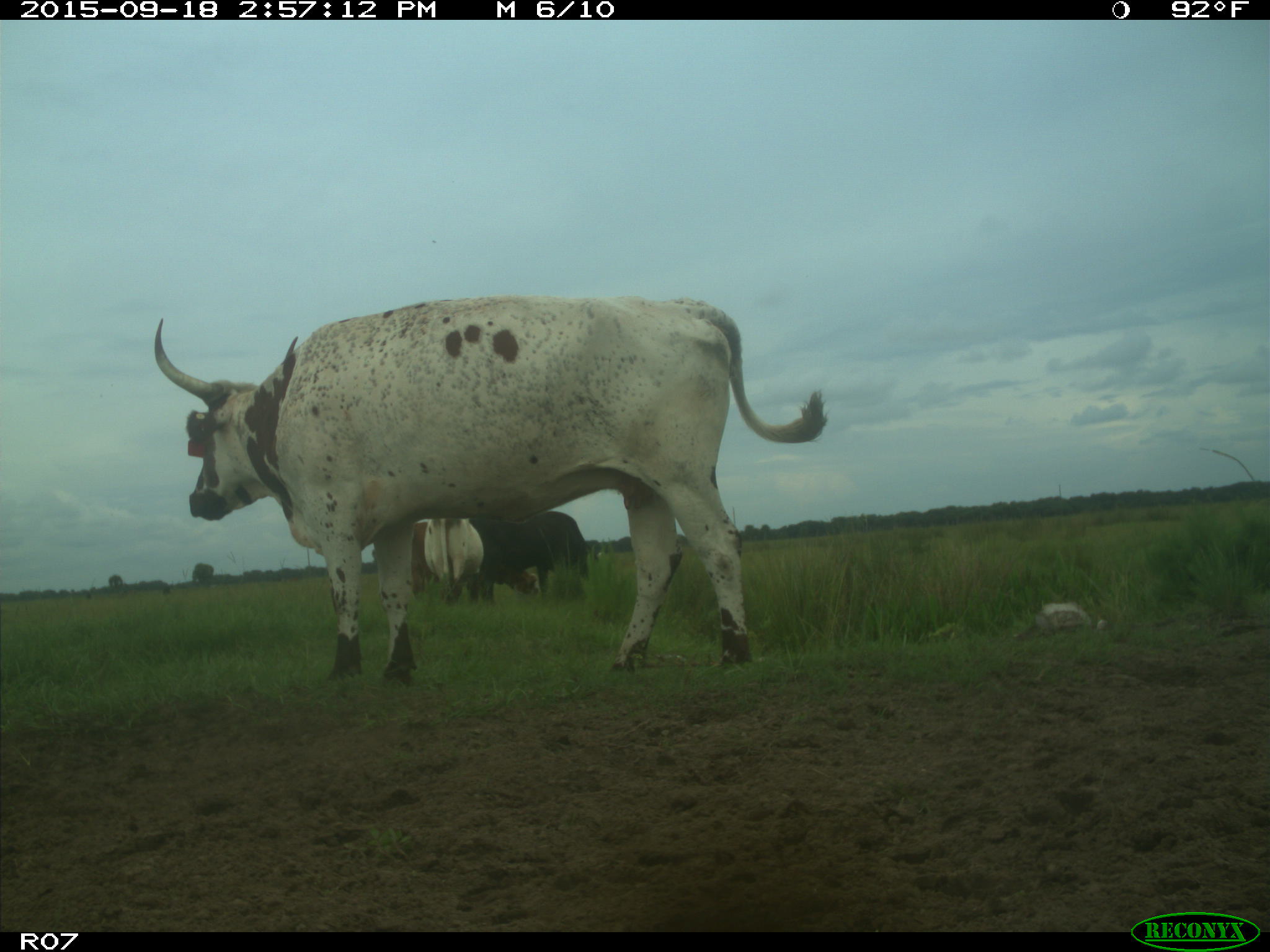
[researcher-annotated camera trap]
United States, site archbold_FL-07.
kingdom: Animalia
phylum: Chordata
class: Mammalia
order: Artiodactyla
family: Bovidae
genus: Bos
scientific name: Bos taurus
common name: domestic cow